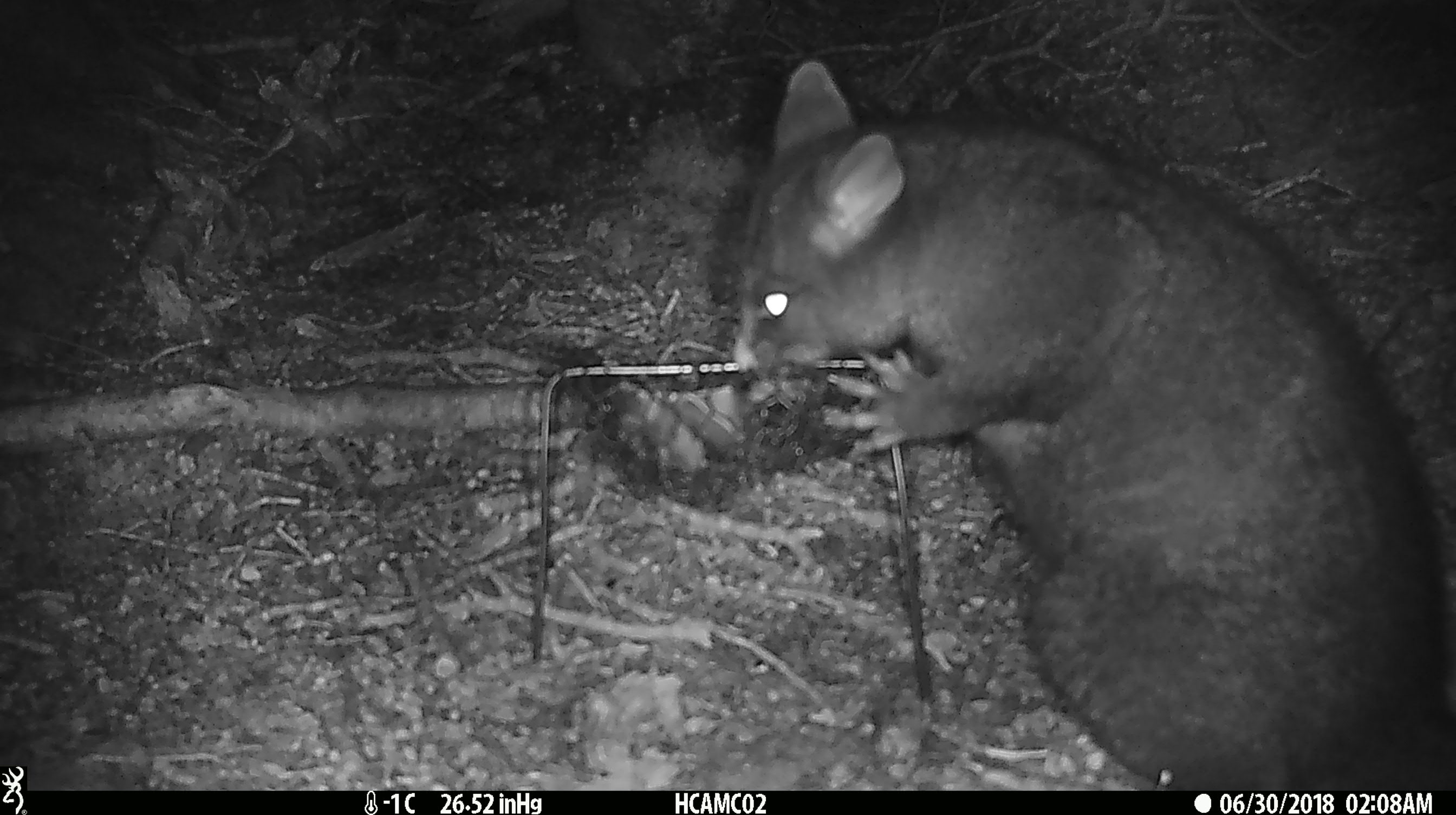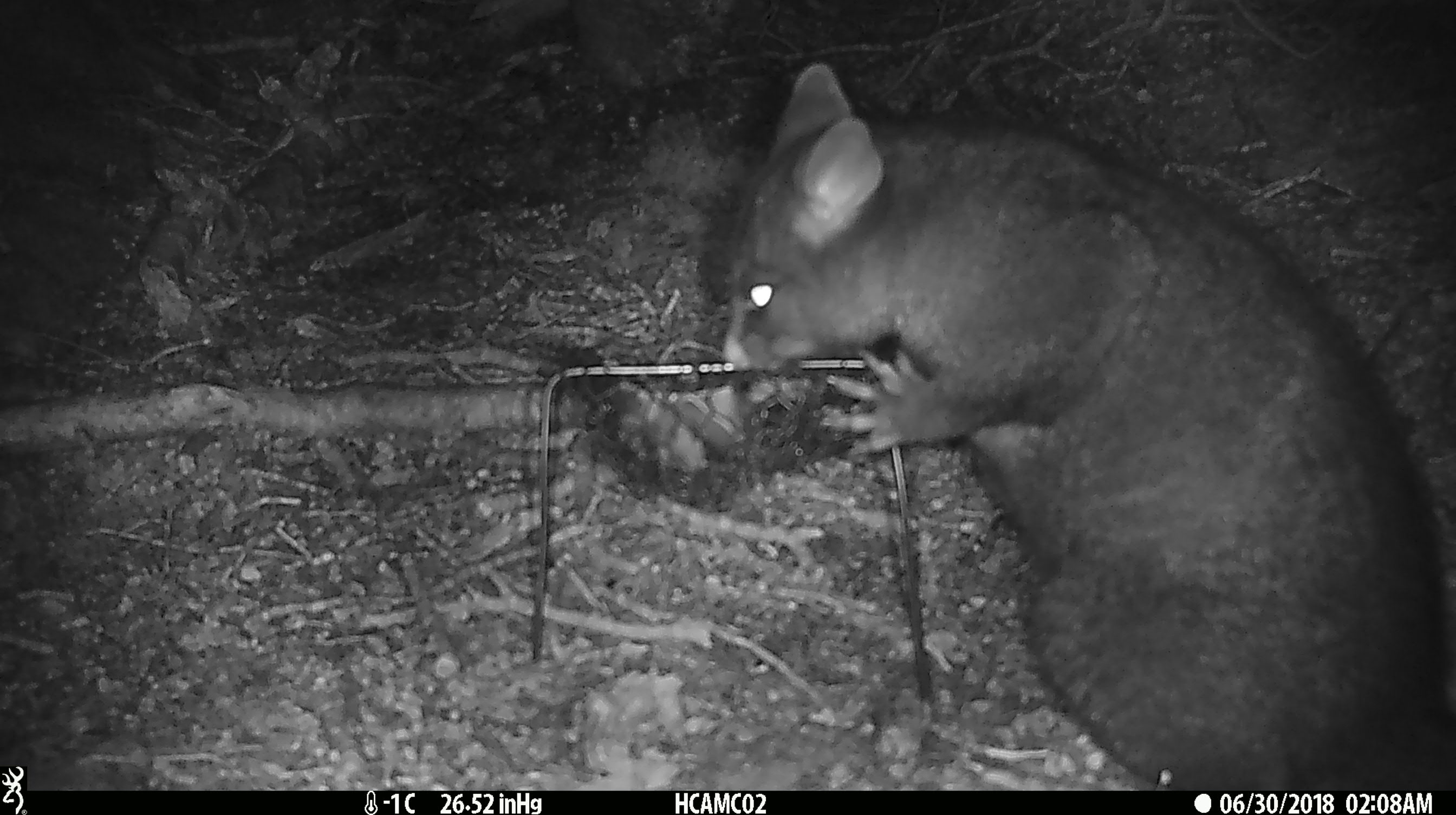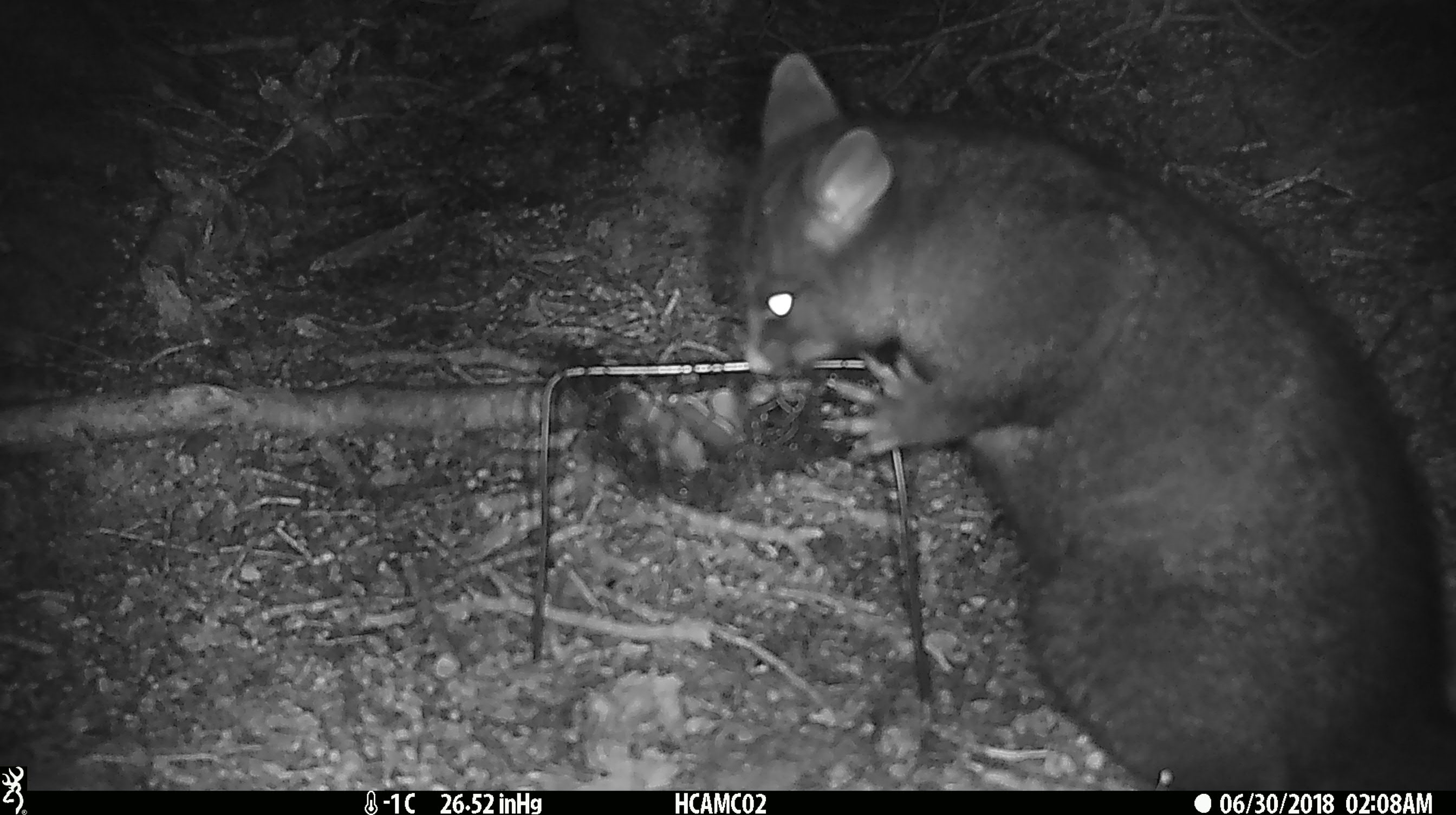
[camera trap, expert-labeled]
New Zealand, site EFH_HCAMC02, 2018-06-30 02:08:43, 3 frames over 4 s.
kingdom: Animalia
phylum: Chordata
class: Mammalia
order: Diprotodontia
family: Phalangeridae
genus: Trichosurus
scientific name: Trichosurus vulpecula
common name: common brushtail possum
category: possum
Possum (common brushtail possum) (Trichosurus vulpecula).